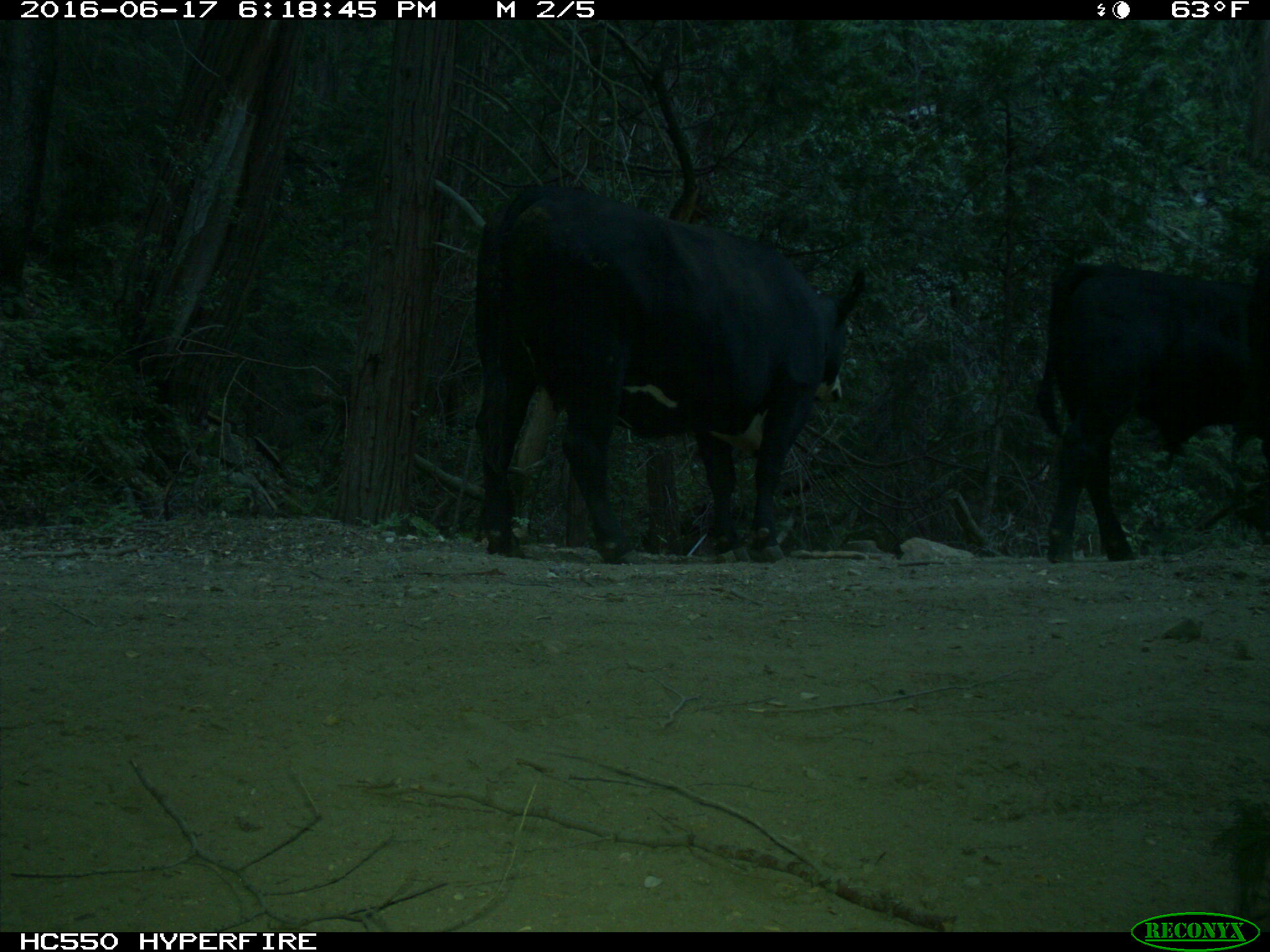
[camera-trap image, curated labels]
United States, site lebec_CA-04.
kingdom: Animalia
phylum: Chordata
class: Mammalia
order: Artiodactyla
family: Bovidae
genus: Bos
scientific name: Bos taurus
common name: domestic cow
Bos taurus (domestic cow).